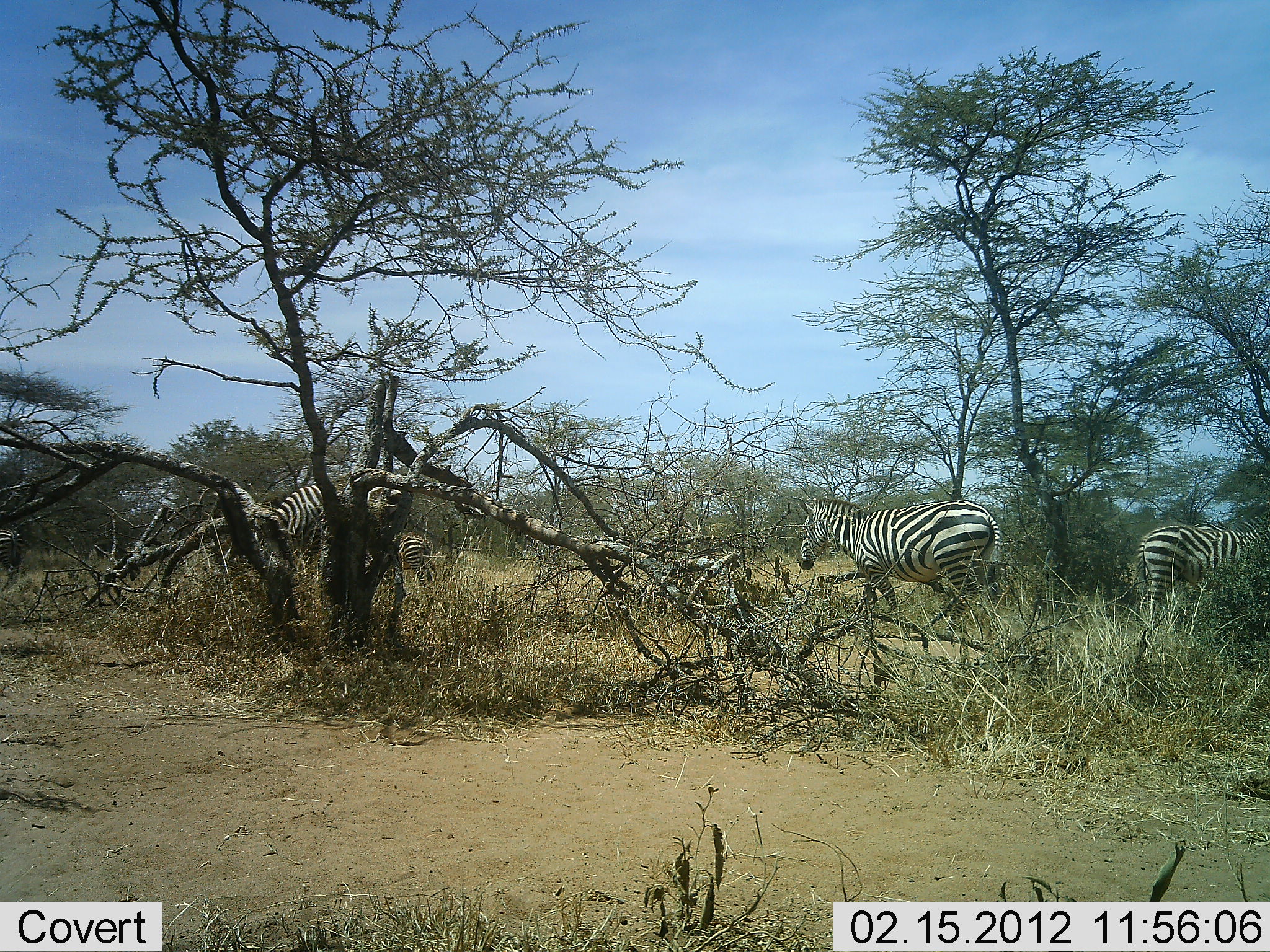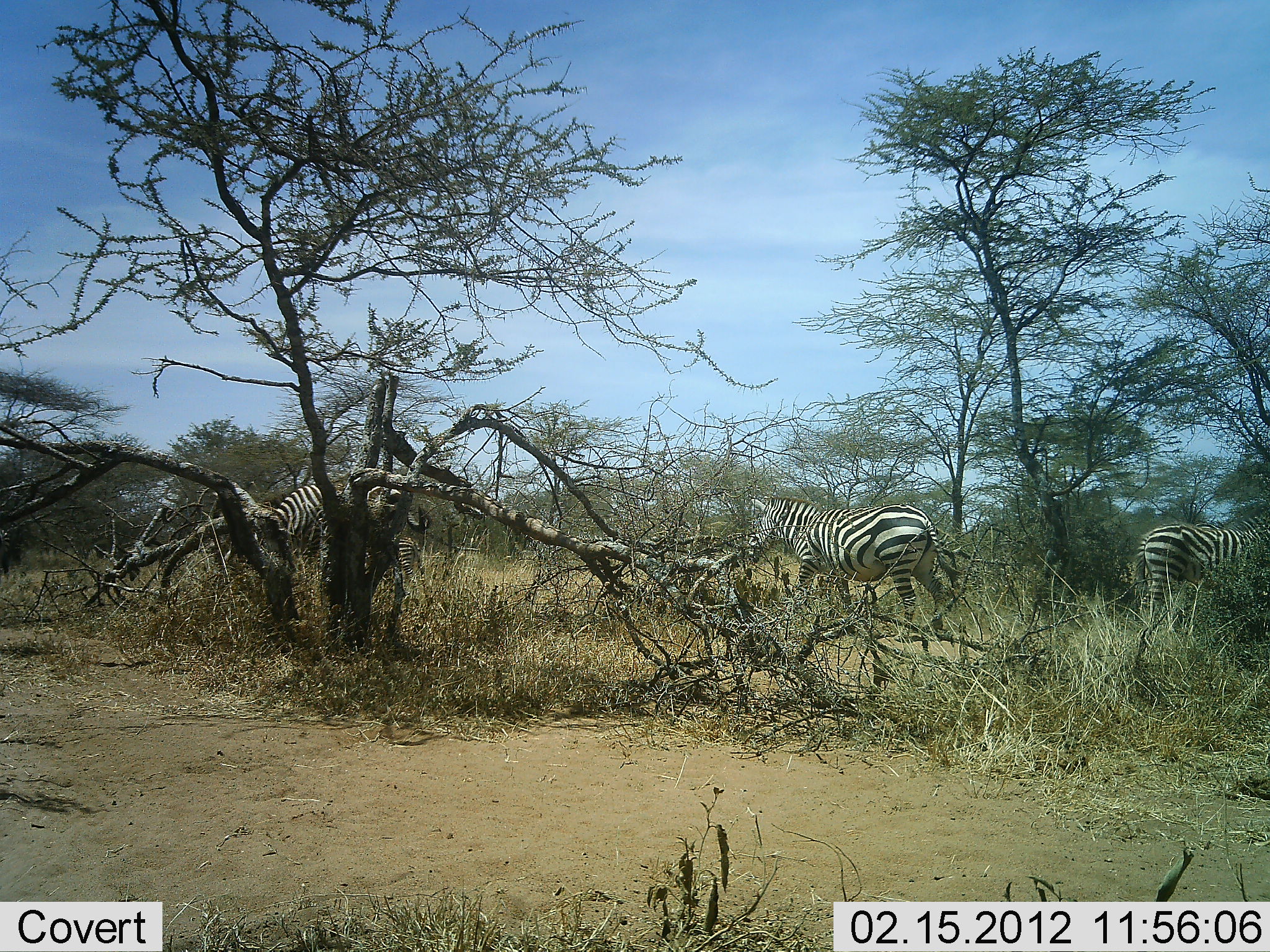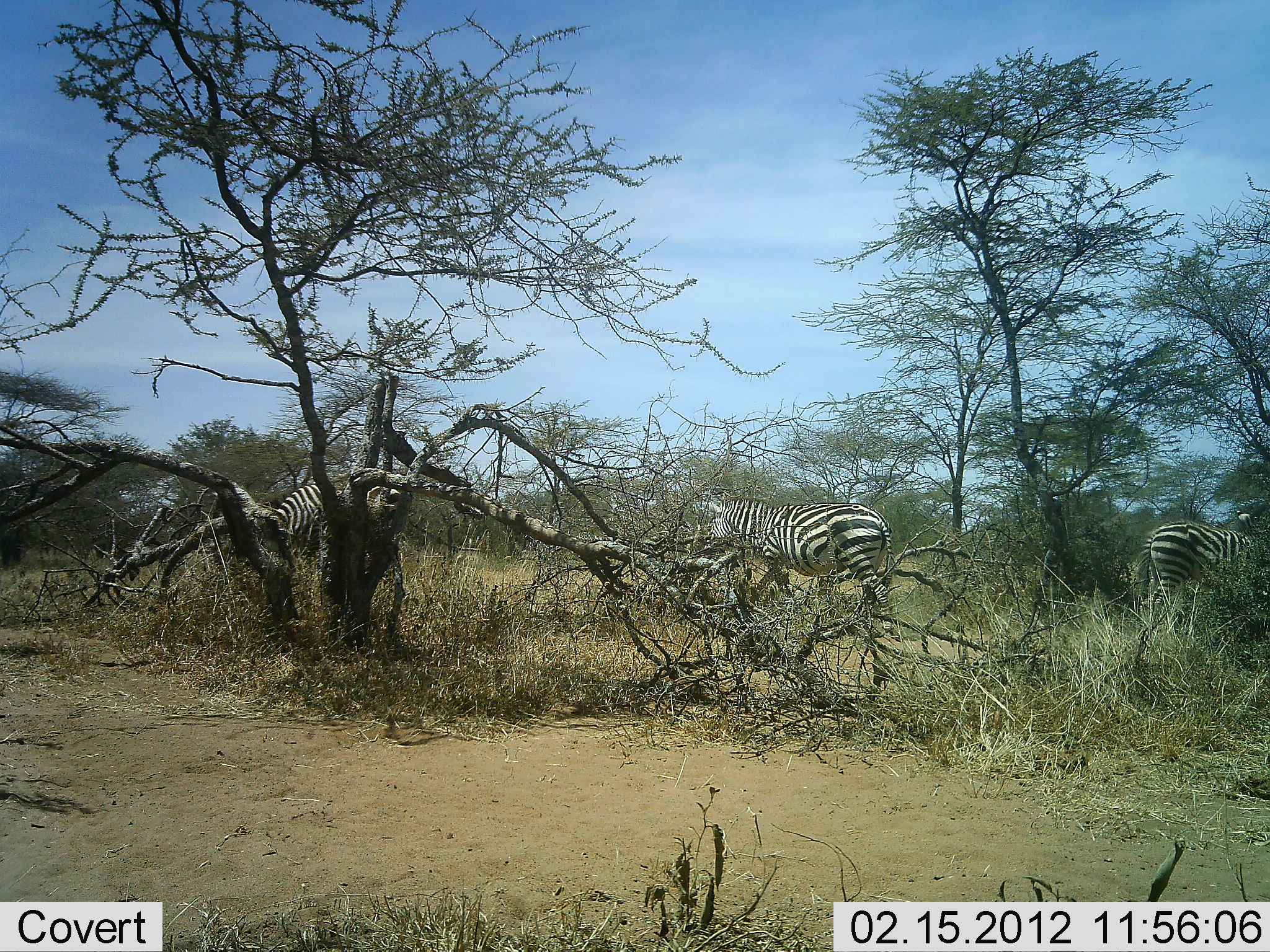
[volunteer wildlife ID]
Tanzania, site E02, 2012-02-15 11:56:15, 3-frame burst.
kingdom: Animalia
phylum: Chordata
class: Mammalia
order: Perissodactyla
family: Equidae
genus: Equus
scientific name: Equus quagga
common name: plains zebra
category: zebra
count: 4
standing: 75%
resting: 0%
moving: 69%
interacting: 0%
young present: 0%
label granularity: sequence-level